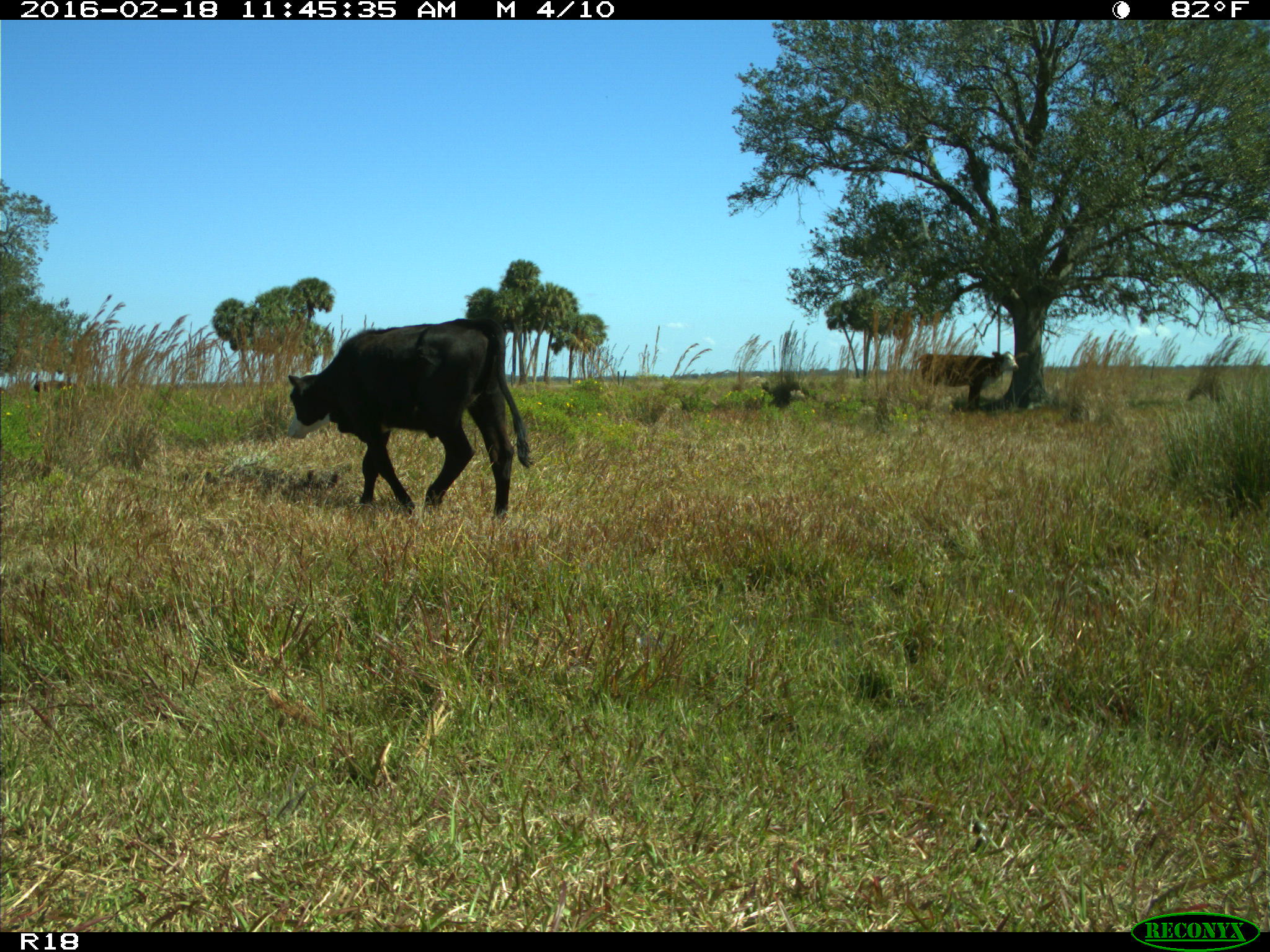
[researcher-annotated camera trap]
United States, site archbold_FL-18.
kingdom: Animalia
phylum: Chordata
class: Mammalia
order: Artiodactyla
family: Bovidae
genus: Bos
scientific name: Bos taurus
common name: domestic cow